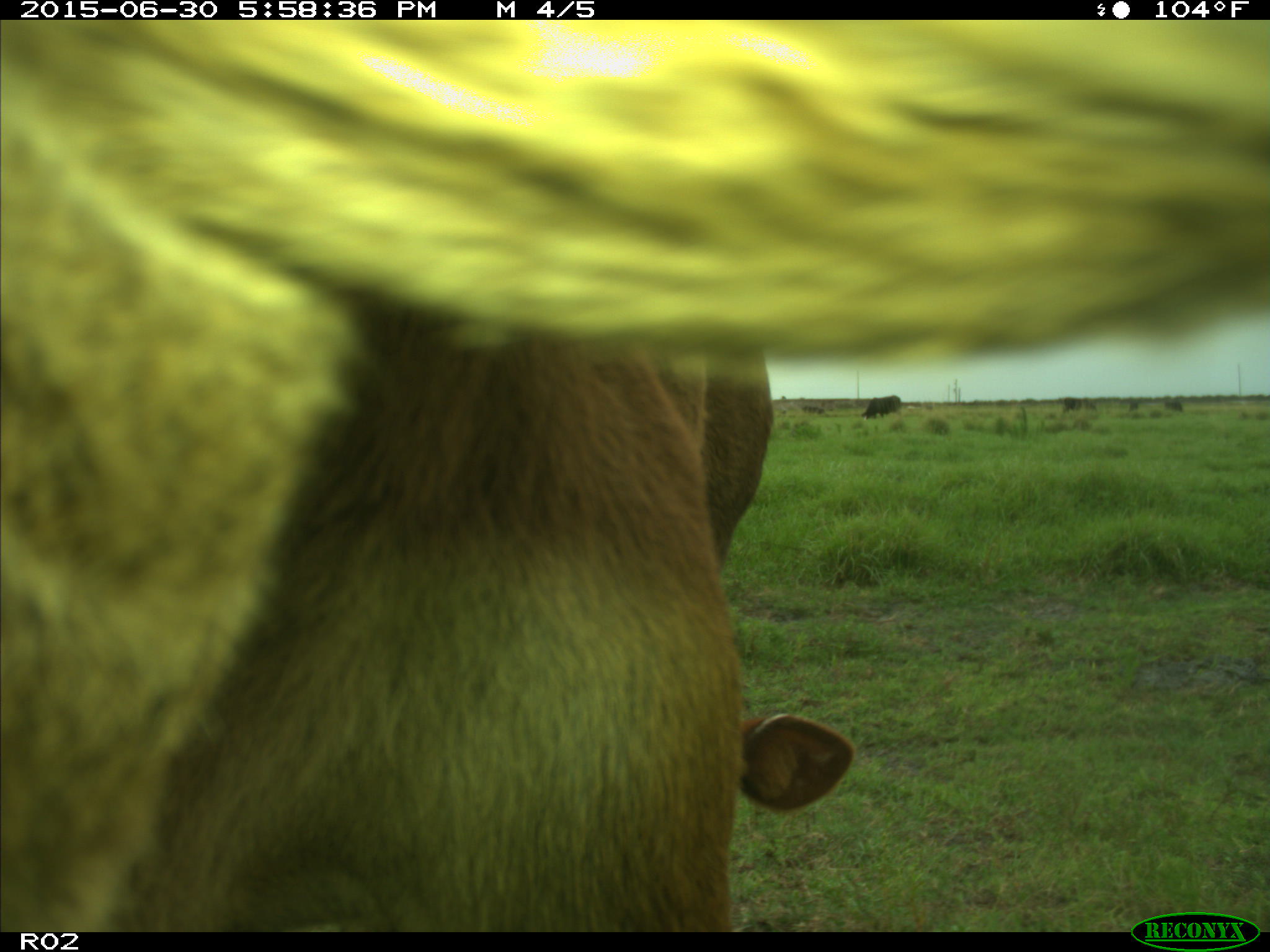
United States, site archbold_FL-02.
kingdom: Animalia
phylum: Chordata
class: Mammalia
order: Artiodactyla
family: Bovidae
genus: Bos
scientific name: Bos taurus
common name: domestic cow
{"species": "Bos taurus (domestic cow)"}